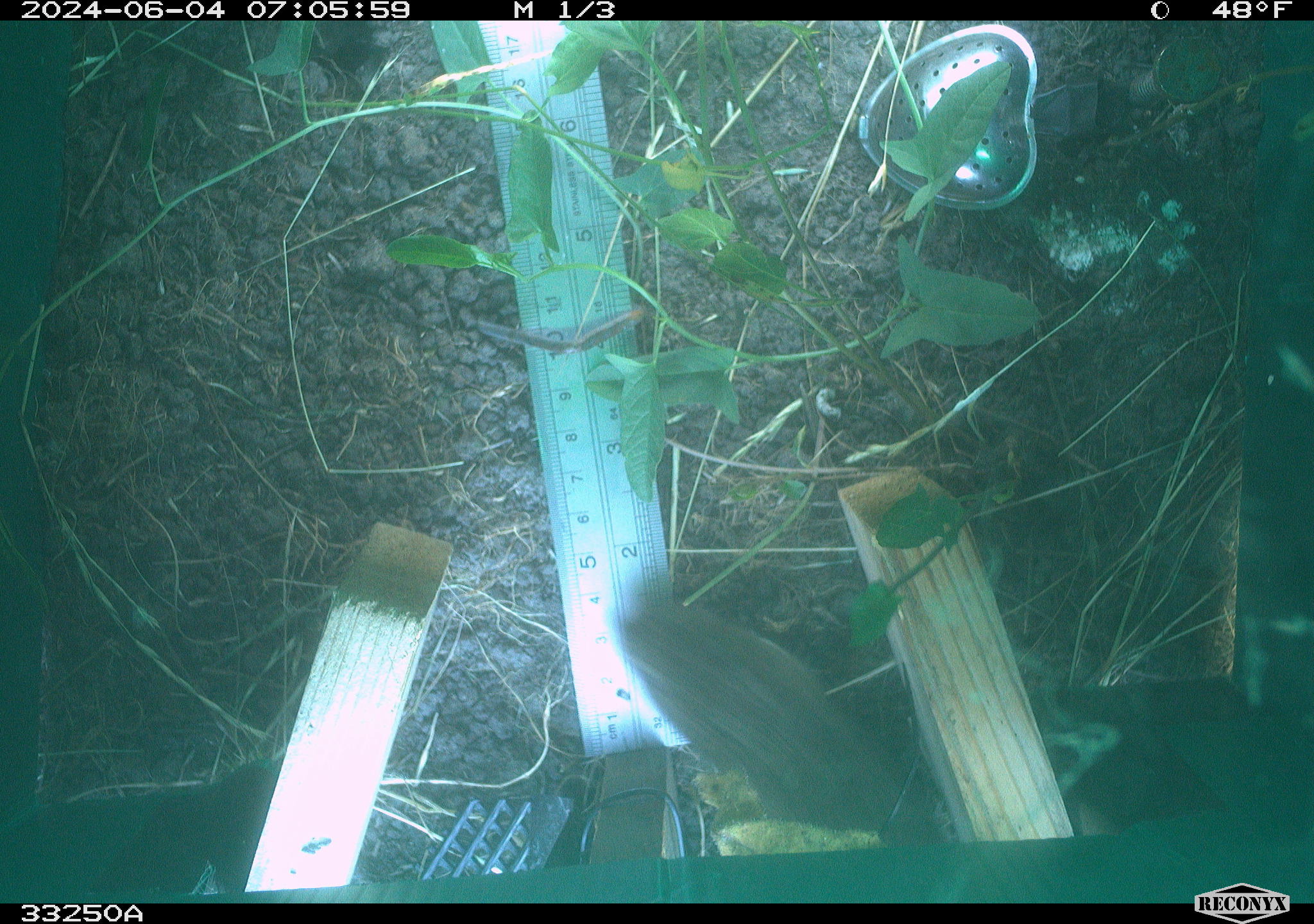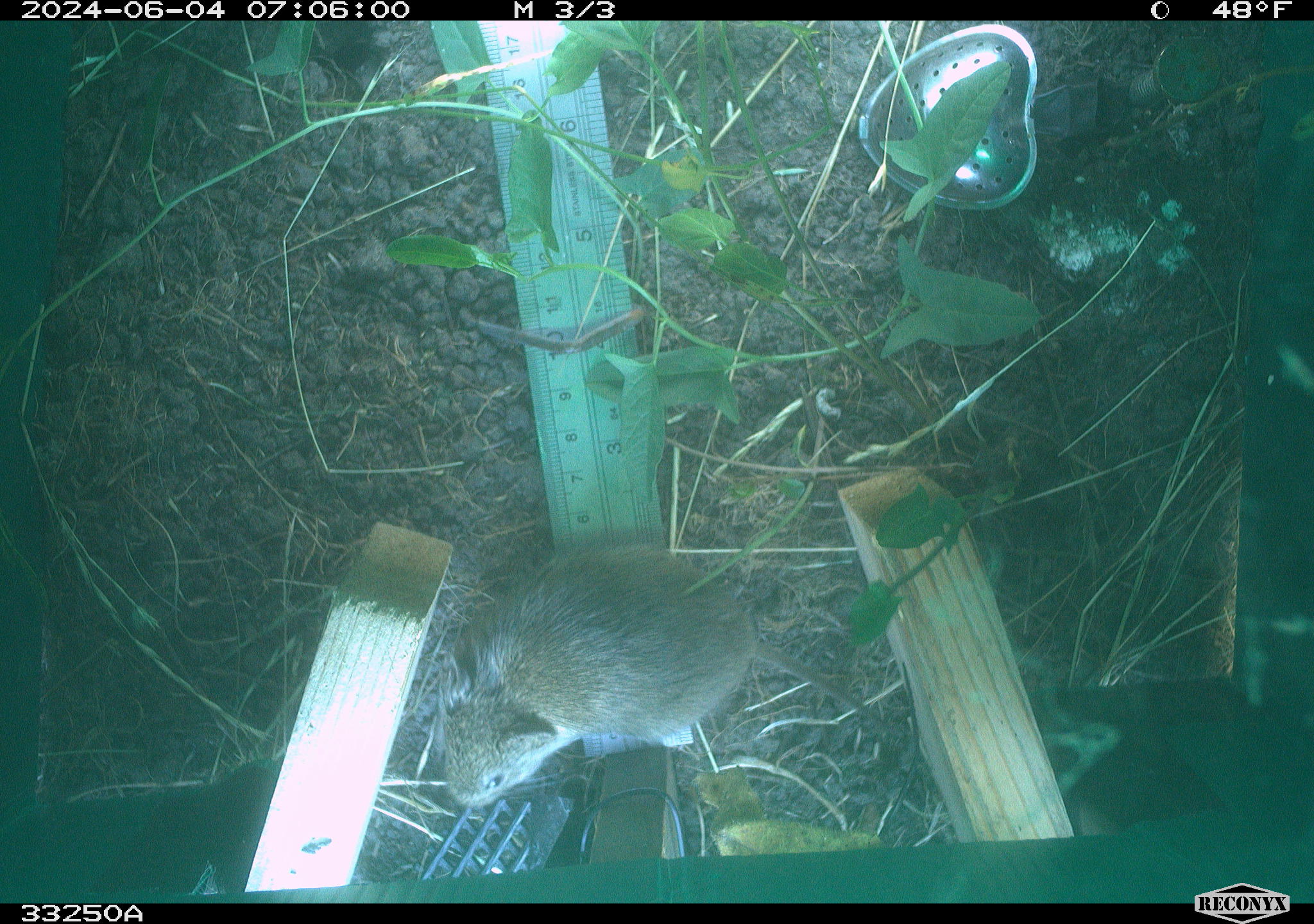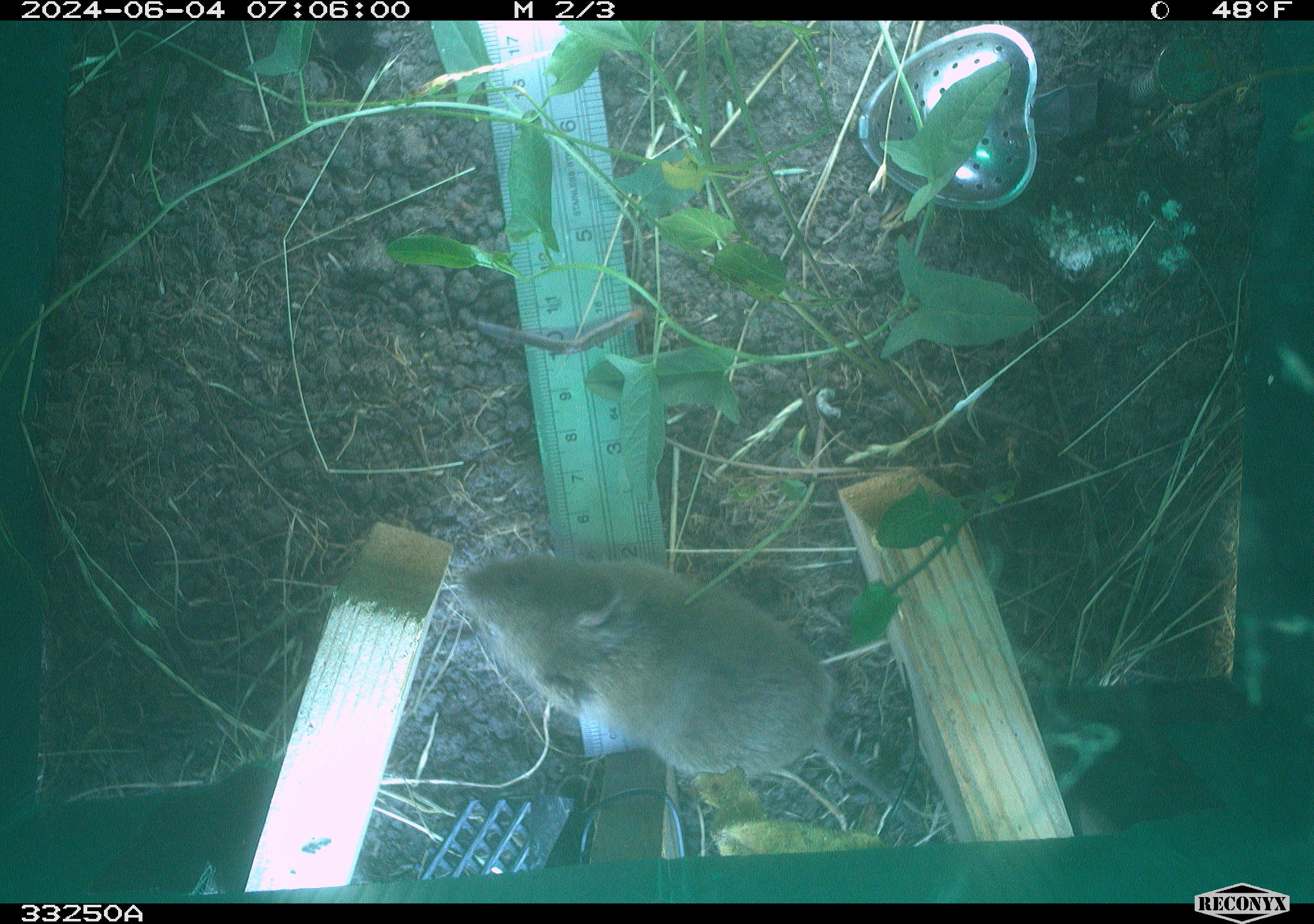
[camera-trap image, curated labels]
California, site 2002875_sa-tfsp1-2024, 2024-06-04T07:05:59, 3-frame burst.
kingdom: Animalia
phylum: Chordata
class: Mammalia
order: Rodentia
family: Cricetidae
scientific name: Arvicolinae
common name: voles, lemmings, and muskrats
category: arvicolinae subfamily